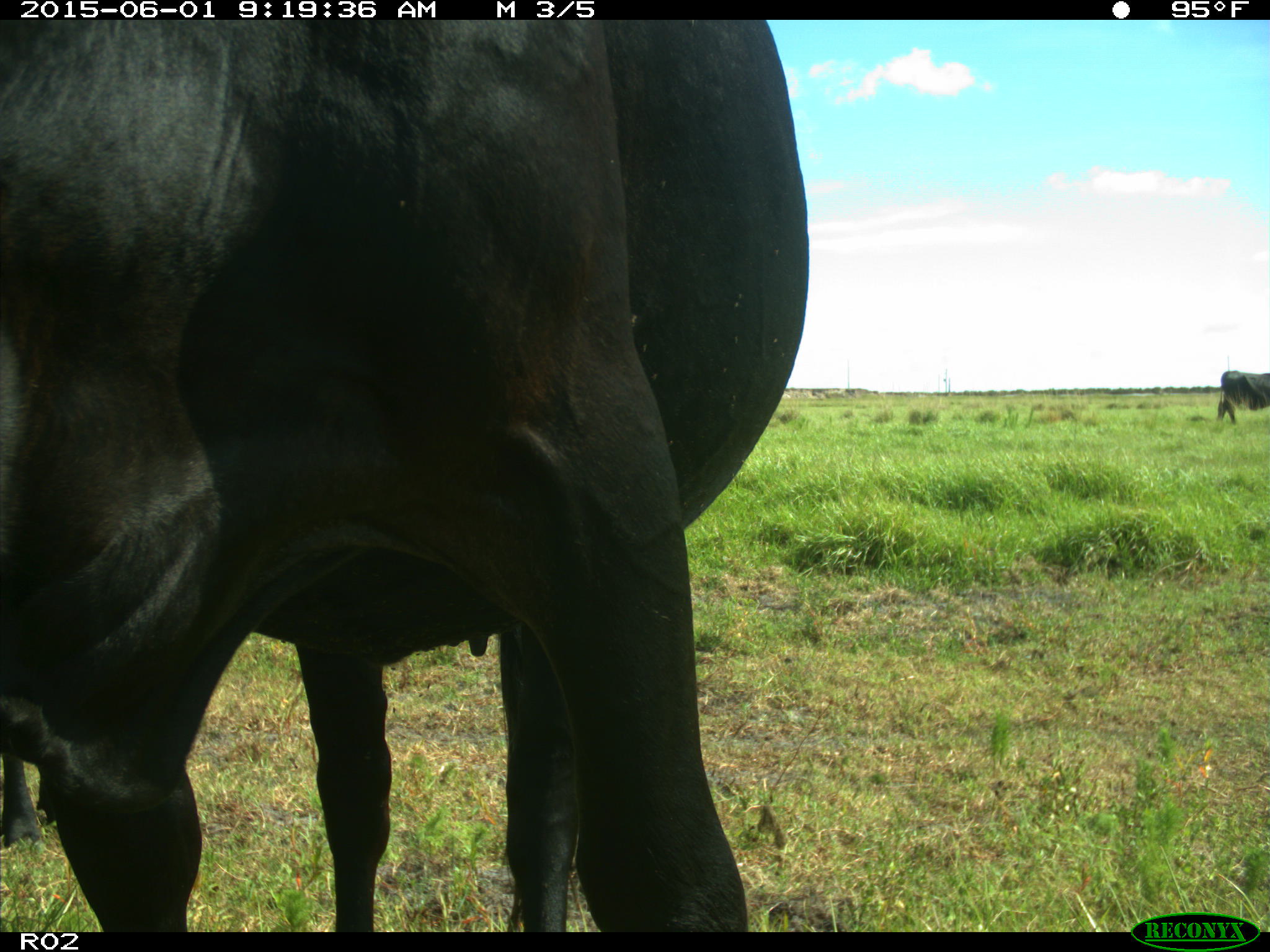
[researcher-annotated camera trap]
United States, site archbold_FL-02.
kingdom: Animalia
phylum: Chordata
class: Mammalia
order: Artiodactyla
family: Bovidae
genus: Bos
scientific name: Bos taurus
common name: domestic cow